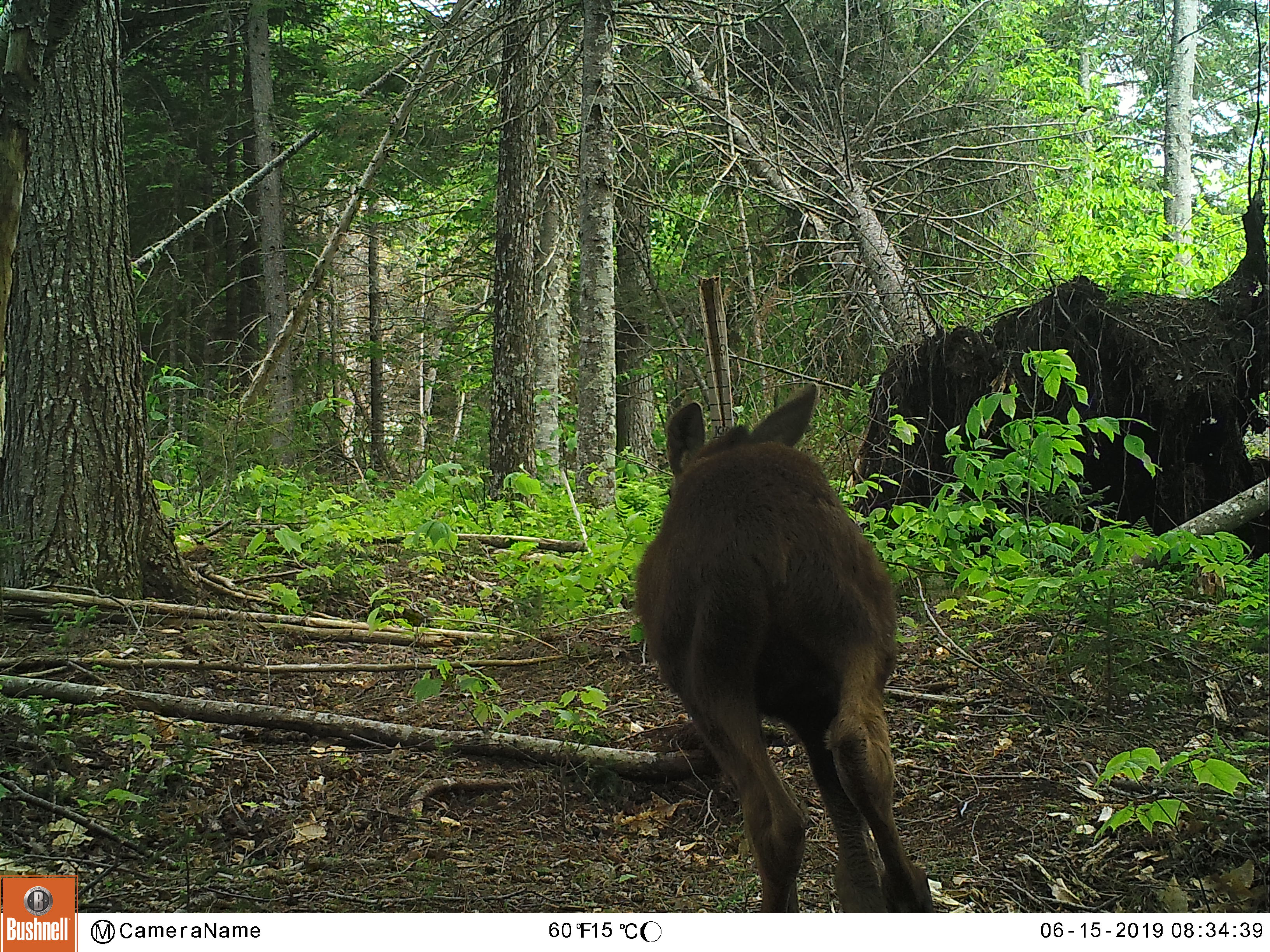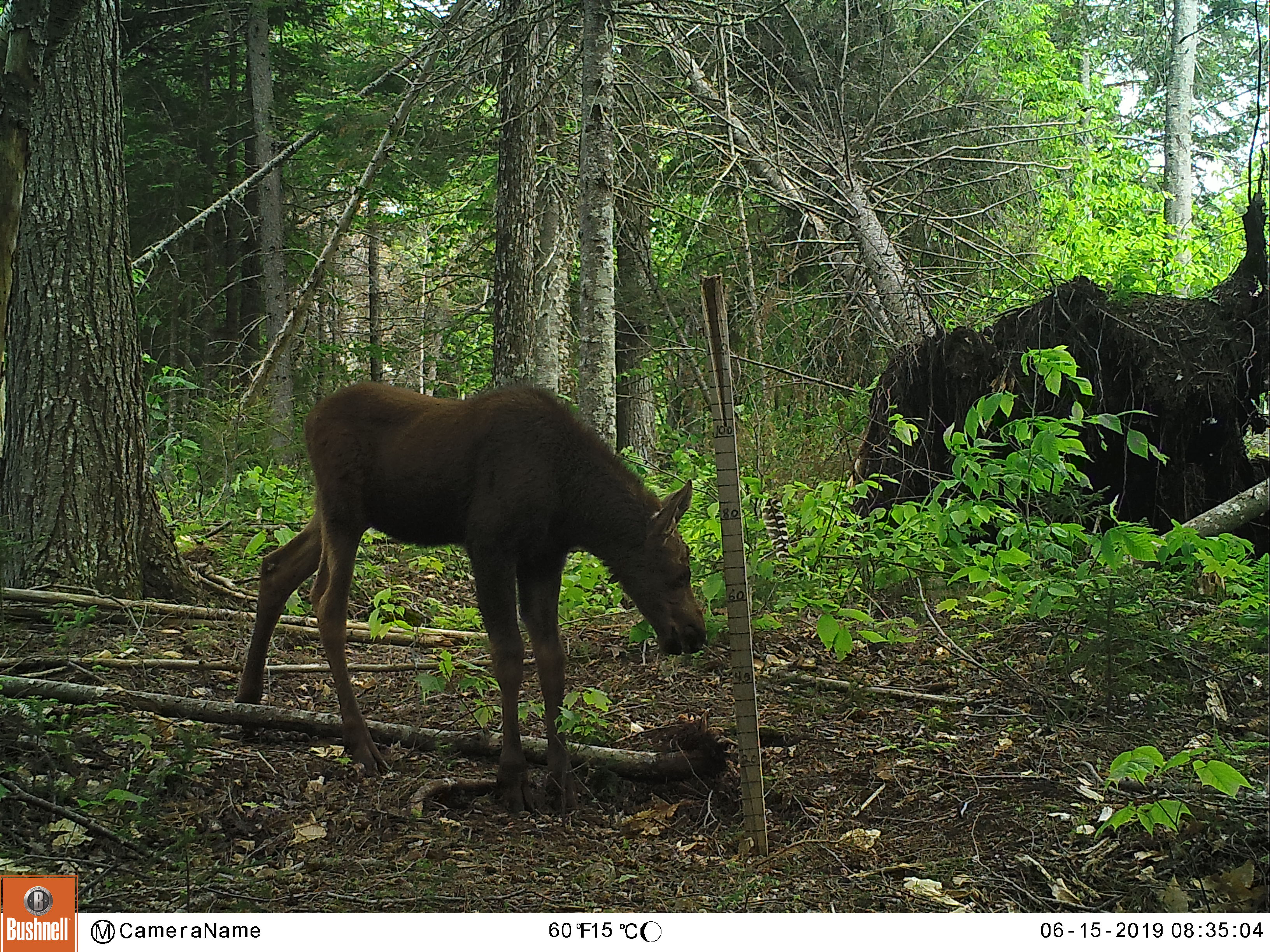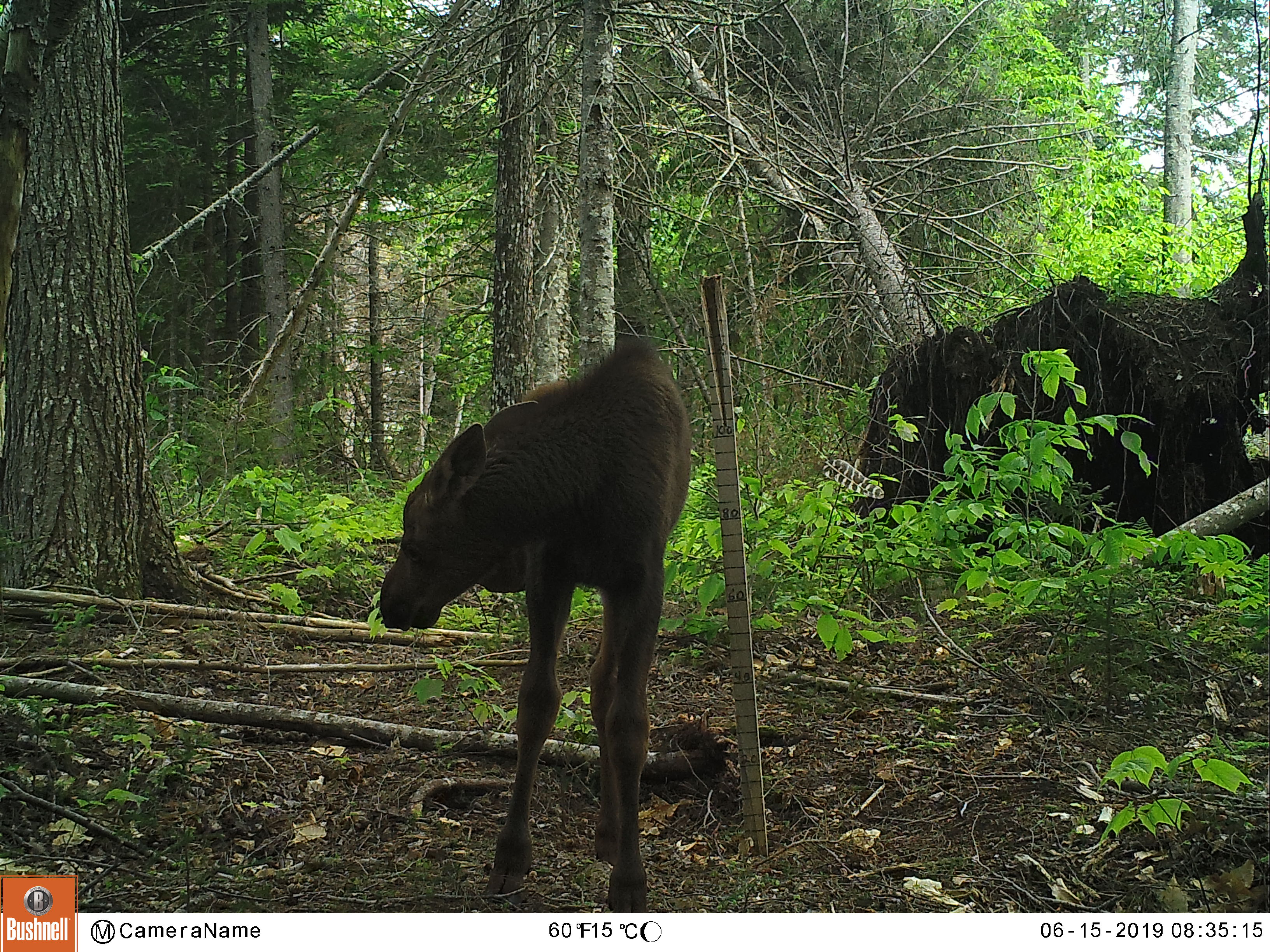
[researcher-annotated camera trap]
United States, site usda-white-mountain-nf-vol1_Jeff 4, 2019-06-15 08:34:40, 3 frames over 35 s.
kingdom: Animalia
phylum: Chordata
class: Mammalia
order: Artiodactyla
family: Cervidae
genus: Alces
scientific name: Alces alces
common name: moose